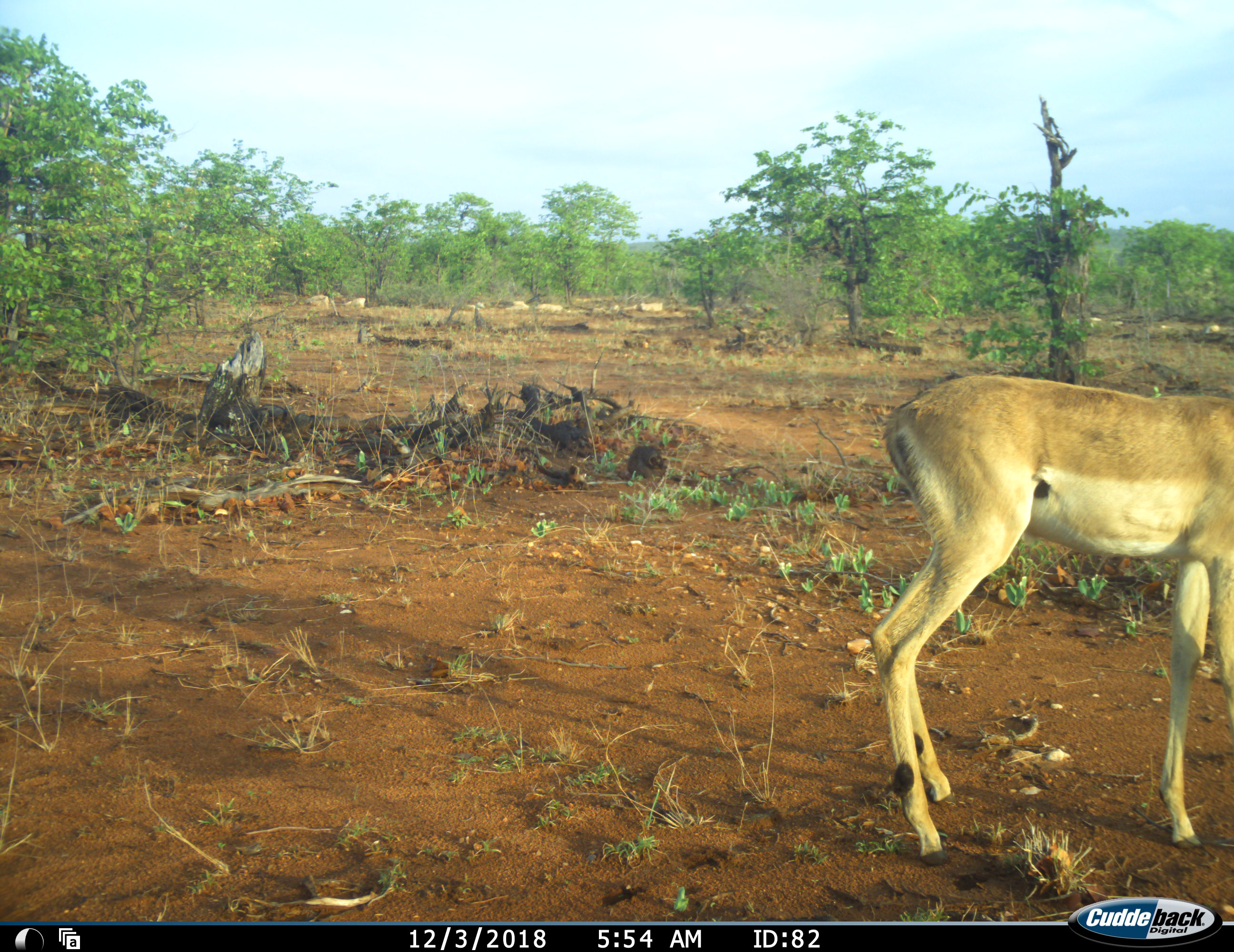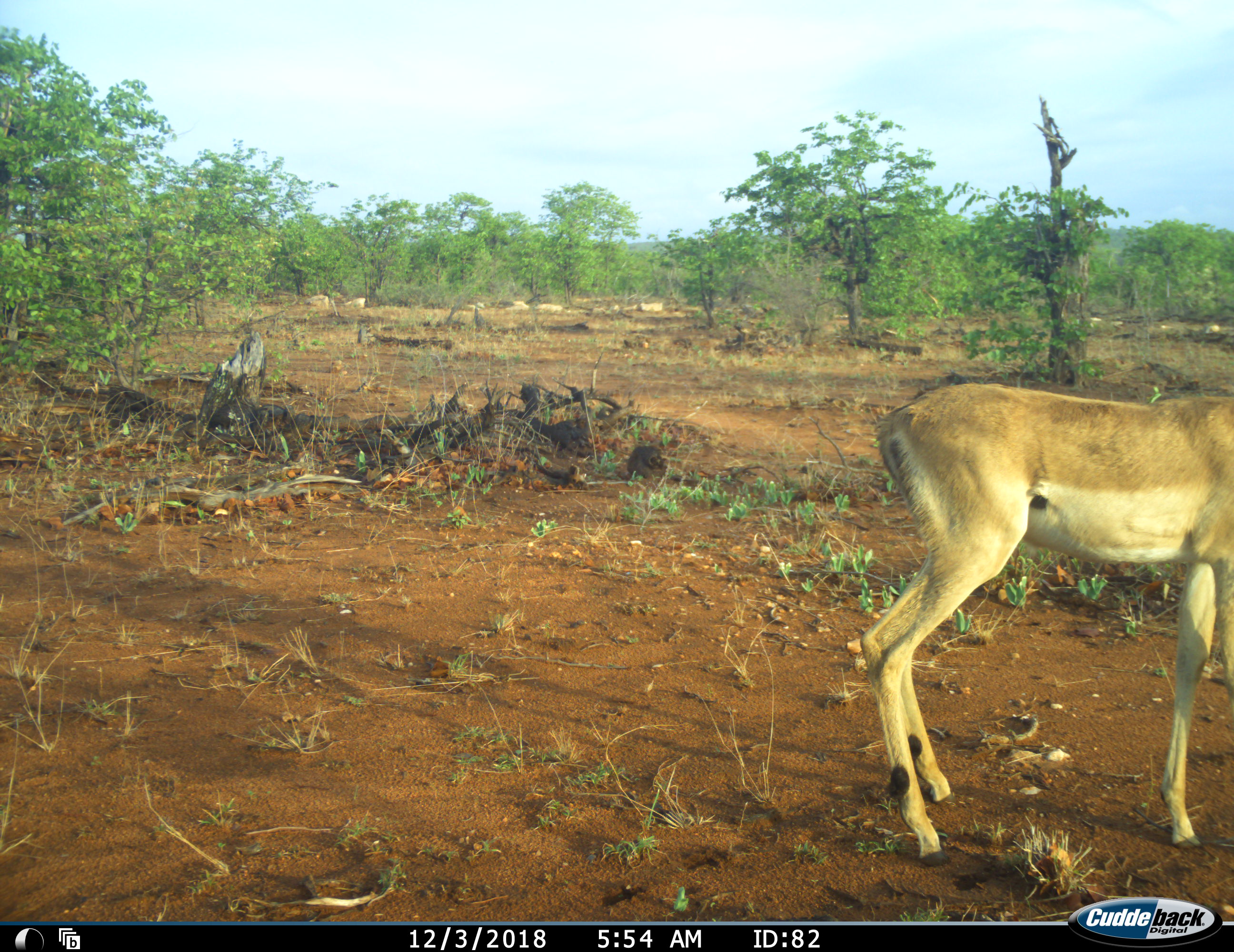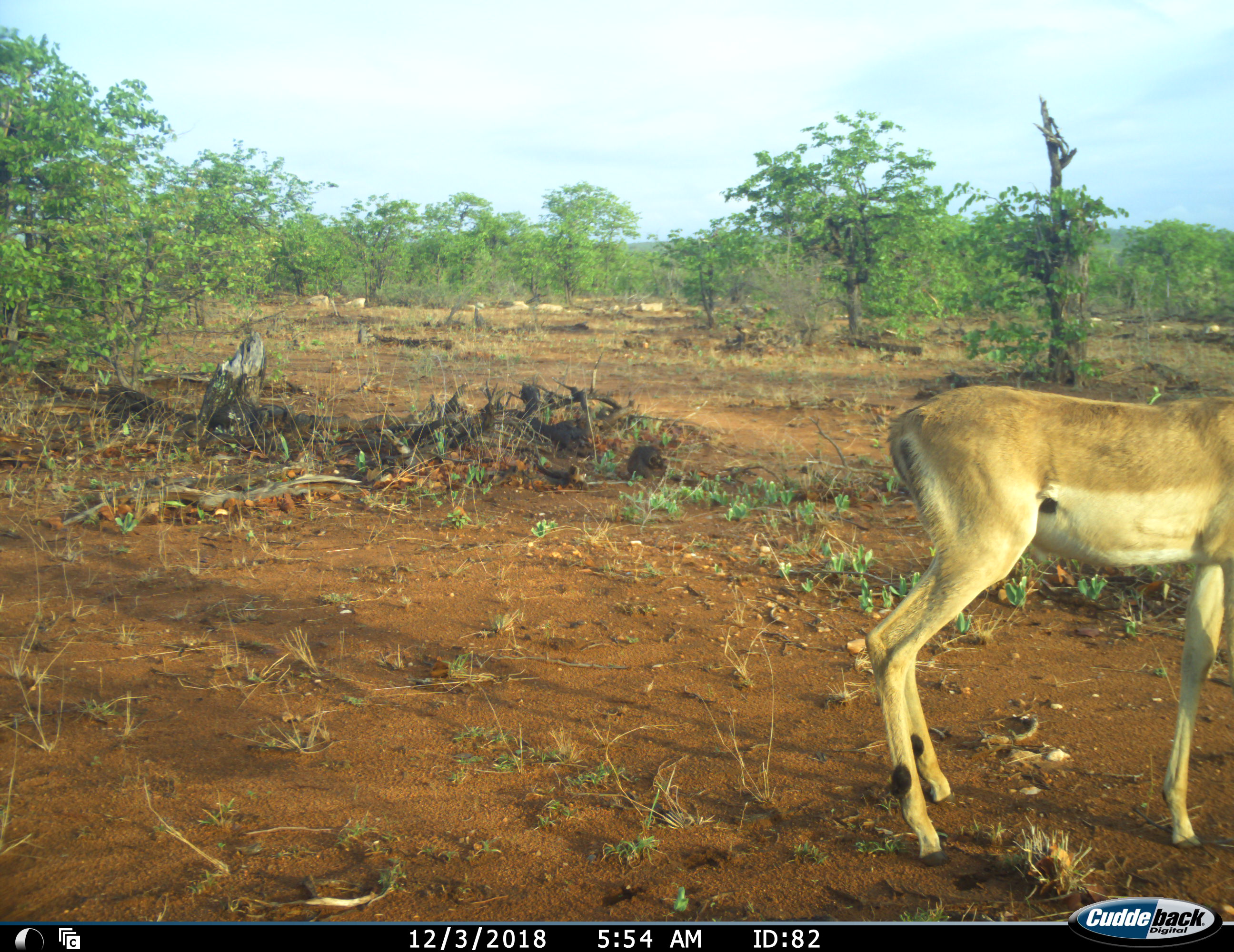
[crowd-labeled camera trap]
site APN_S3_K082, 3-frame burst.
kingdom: Animalia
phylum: Chordata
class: Mammalia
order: Artiodactyla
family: Bovidae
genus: Aepyceros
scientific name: Aepyceros melampus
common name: impala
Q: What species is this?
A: Impala (Aepyceros melampus).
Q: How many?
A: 1.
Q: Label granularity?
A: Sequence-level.